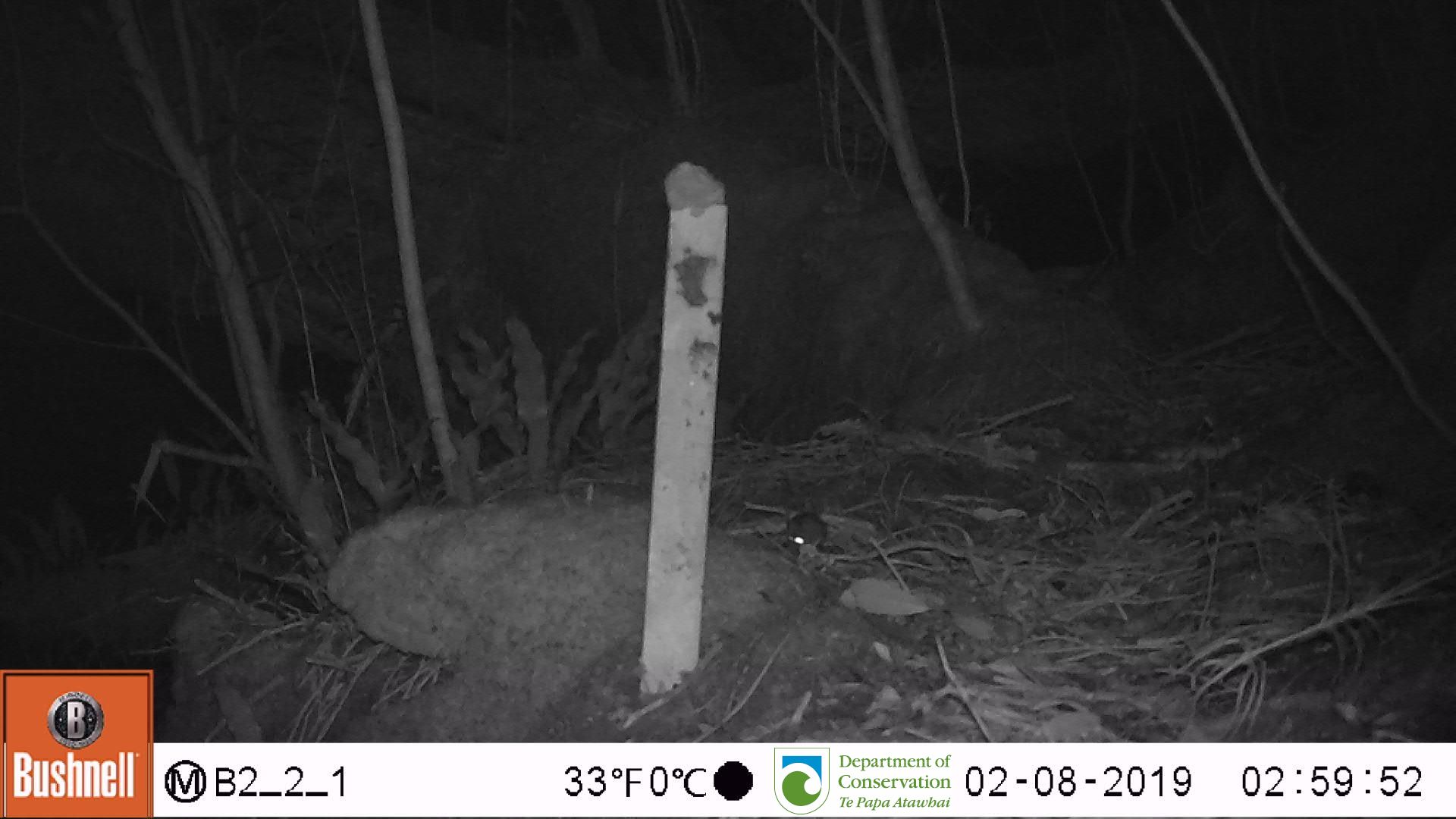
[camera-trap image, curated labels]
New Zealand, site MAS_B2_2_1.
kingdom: Animalia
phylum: Chordata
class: Mammalia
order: Rodentia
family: Muridae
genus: Mus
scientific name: Mus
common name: mouse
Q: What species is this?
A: Mouse (Mus).